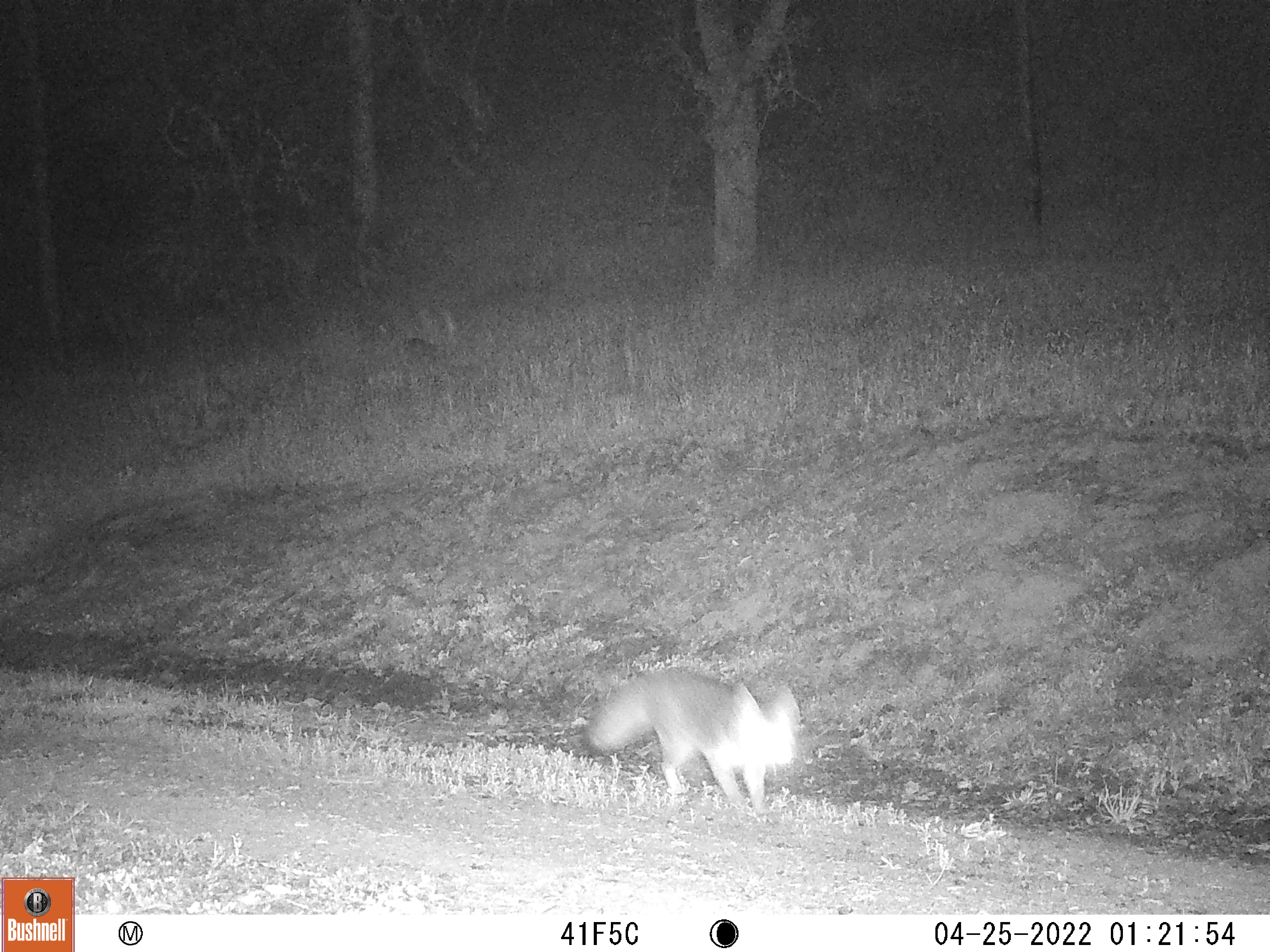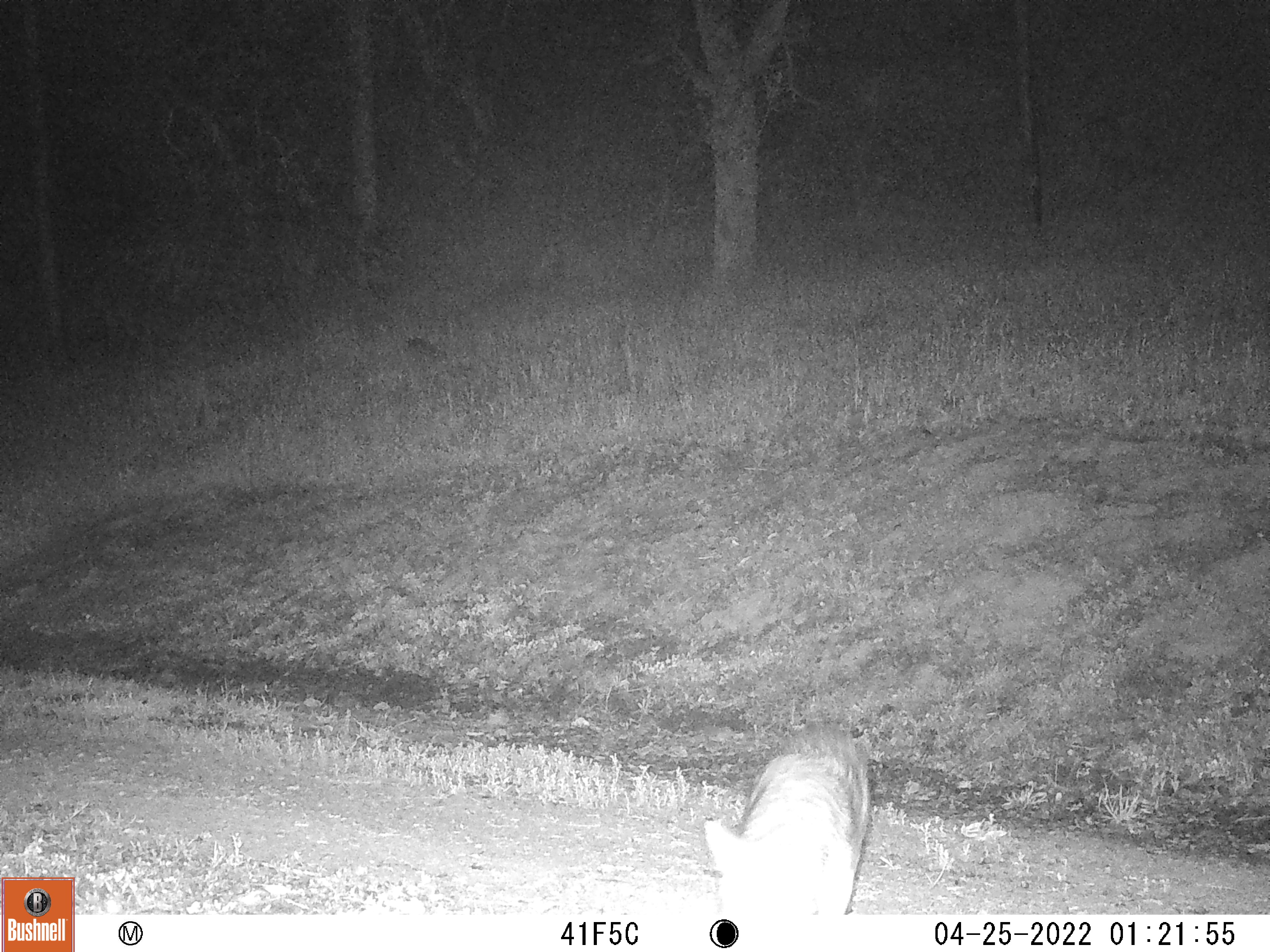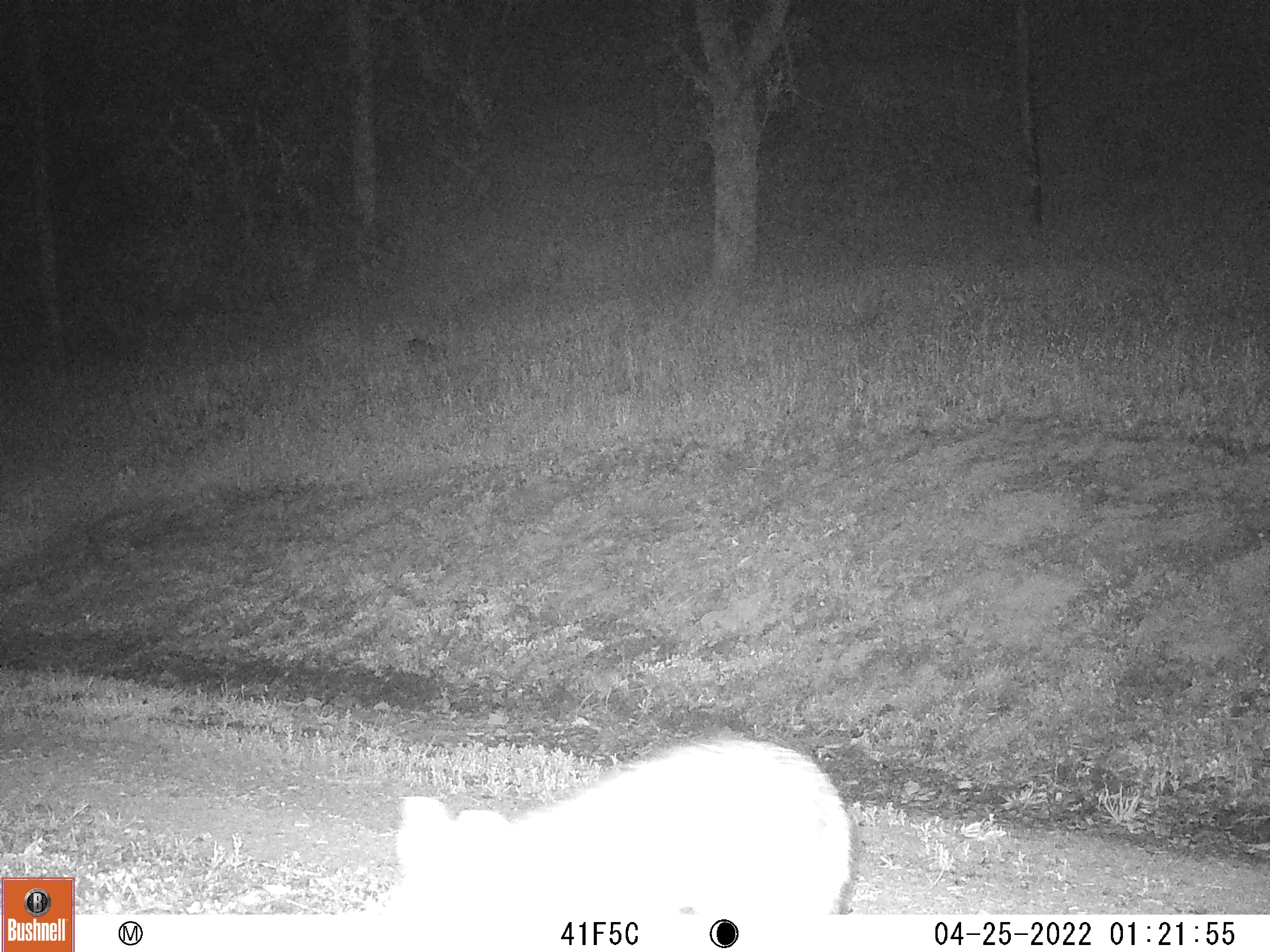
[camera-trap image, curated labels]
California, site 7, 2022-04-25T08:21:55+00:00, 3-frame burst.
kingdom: Animalia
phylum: Chordata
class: Mammalia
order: Carnivora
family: Canidae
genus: Urocyon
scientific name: Urocyon cinereoargenteus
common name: gray fox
Gray fox (Urocyon cinereoargenteus).